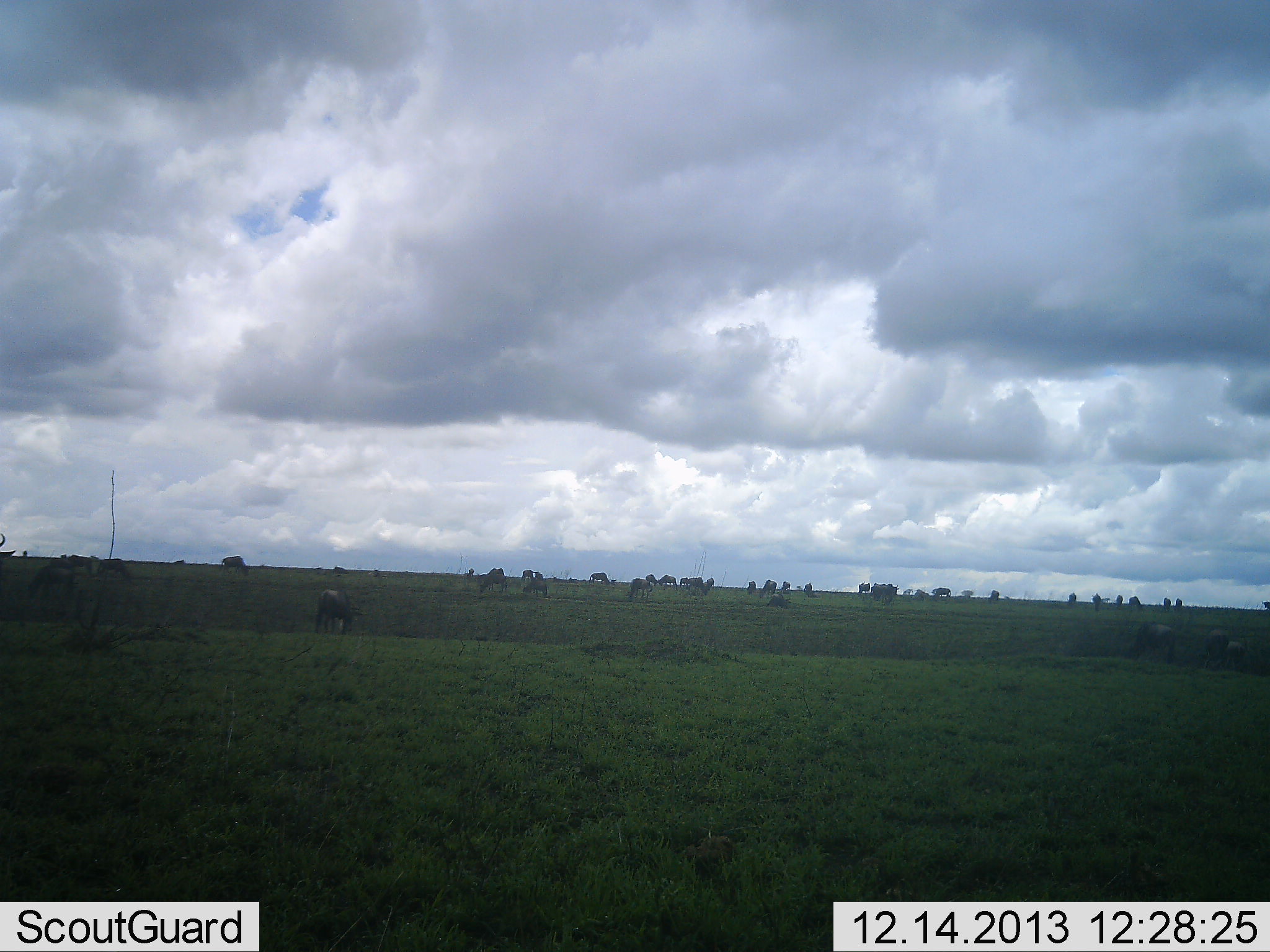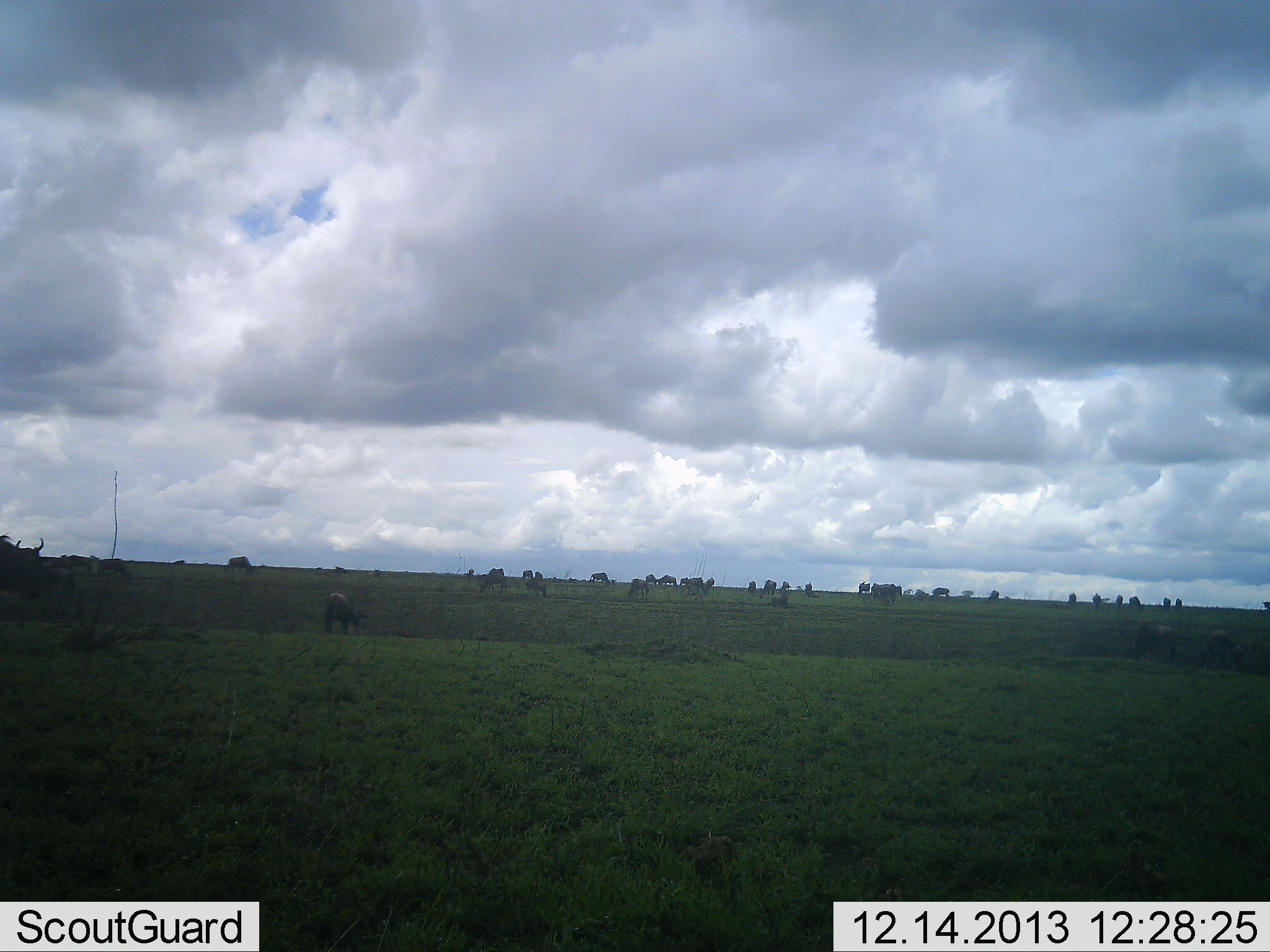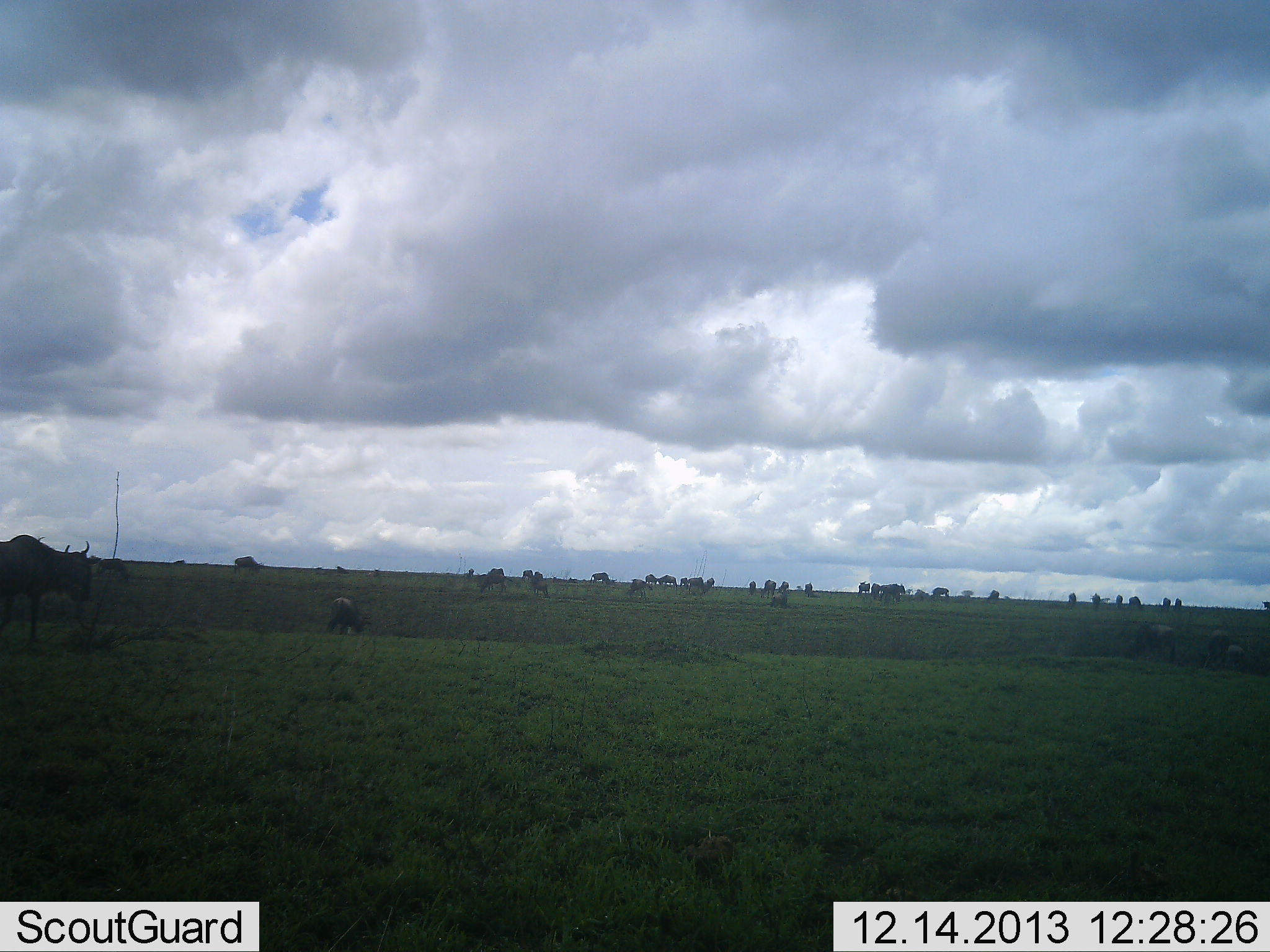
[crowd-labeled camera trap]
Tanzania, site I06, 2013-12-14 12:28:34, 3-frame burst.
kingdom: Animalia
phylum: Chordata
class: Mammalia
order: Artiodactyla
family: Bovidae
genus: Connochaetes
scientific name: Connochaetes taurinus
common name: blue wildebeest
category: wildebeest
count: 11-50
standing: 60%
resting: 20%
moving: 70%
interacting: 0%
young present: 0%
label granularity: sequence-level